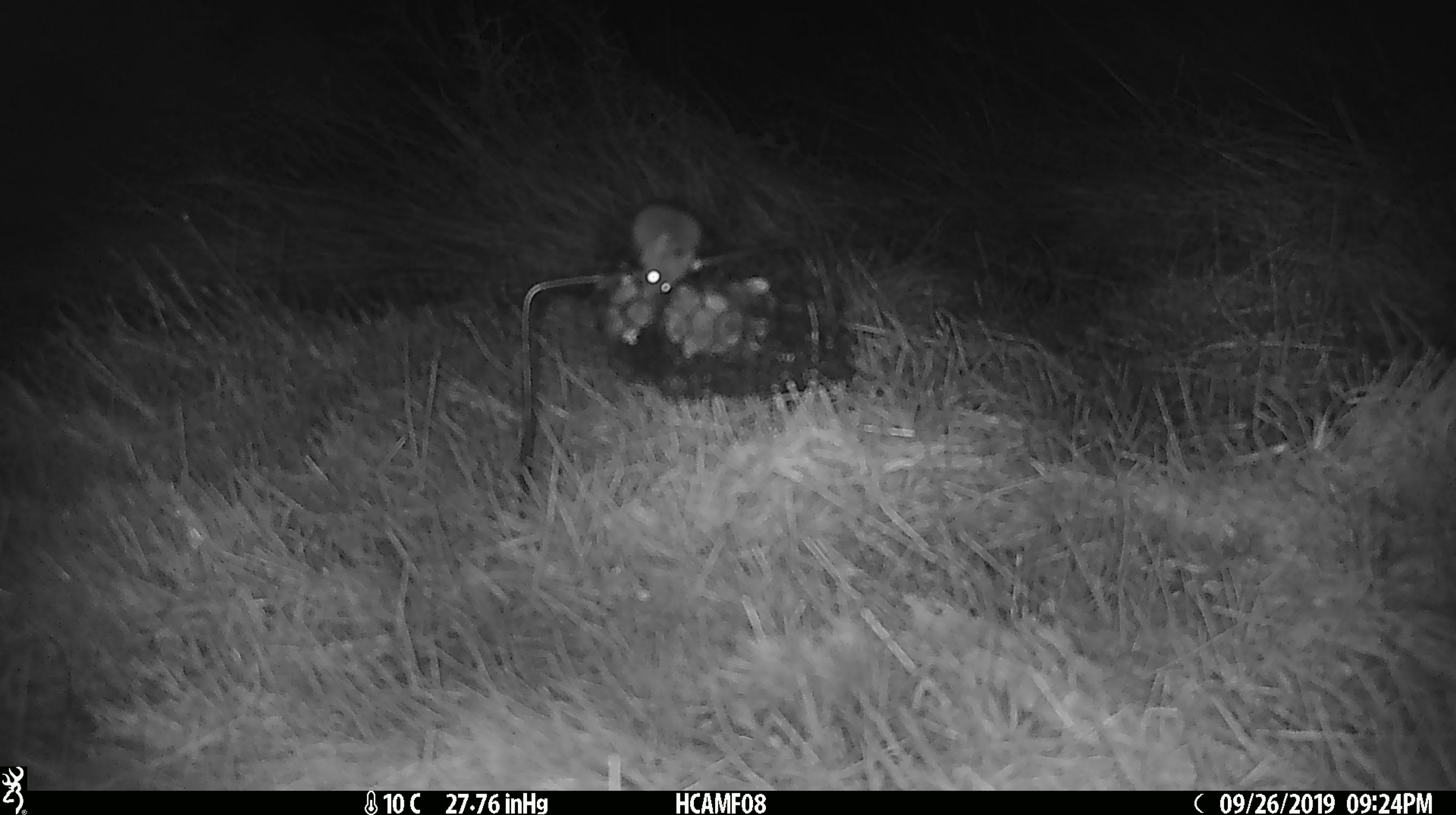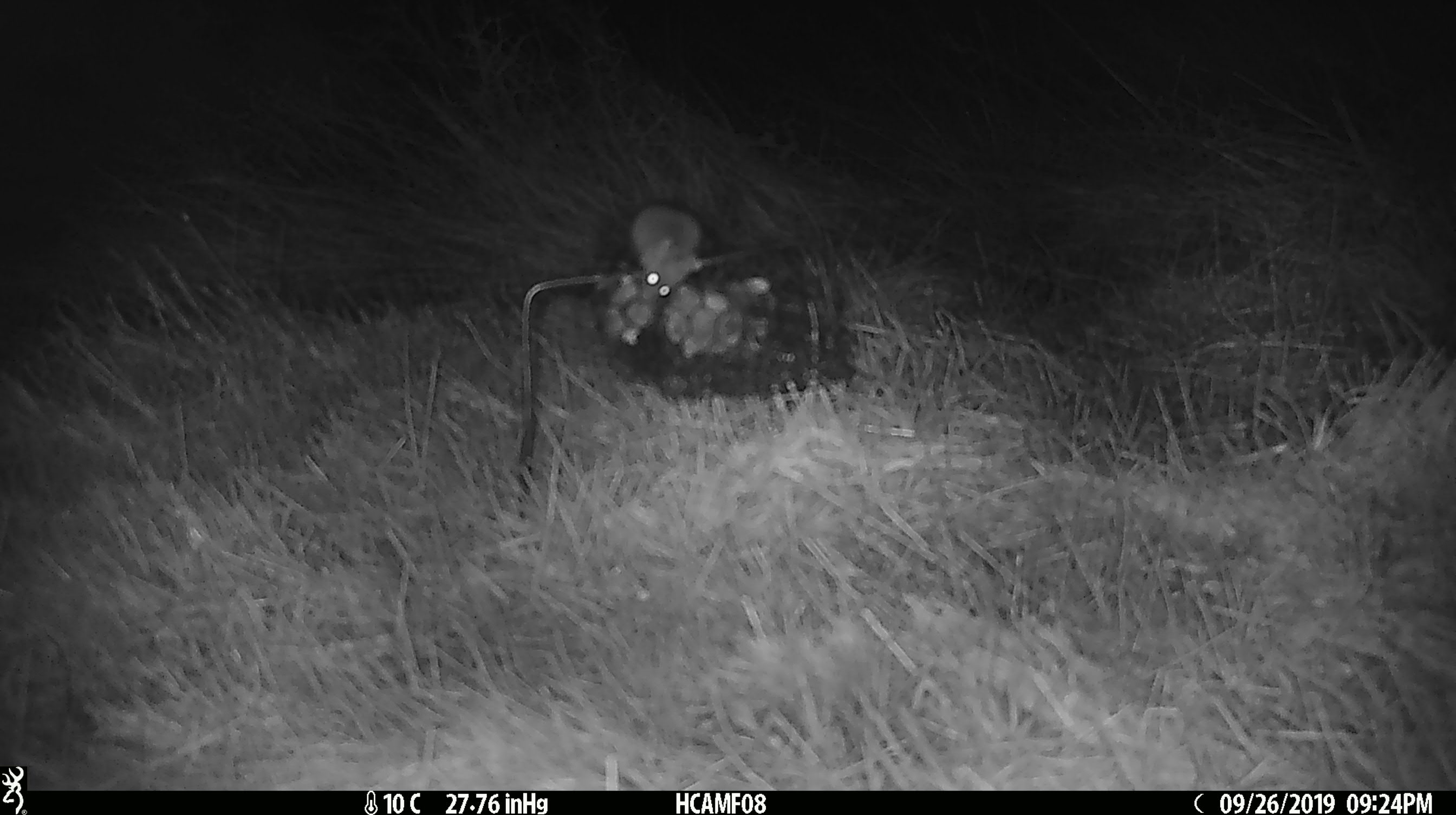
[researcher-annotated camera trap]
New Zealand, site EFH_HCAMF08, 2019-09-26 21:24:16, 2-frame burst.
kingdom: Animalia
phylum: Chordata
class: Mammalia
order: Rodentia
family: Muridae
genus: Mus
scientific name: Mus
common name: mouse